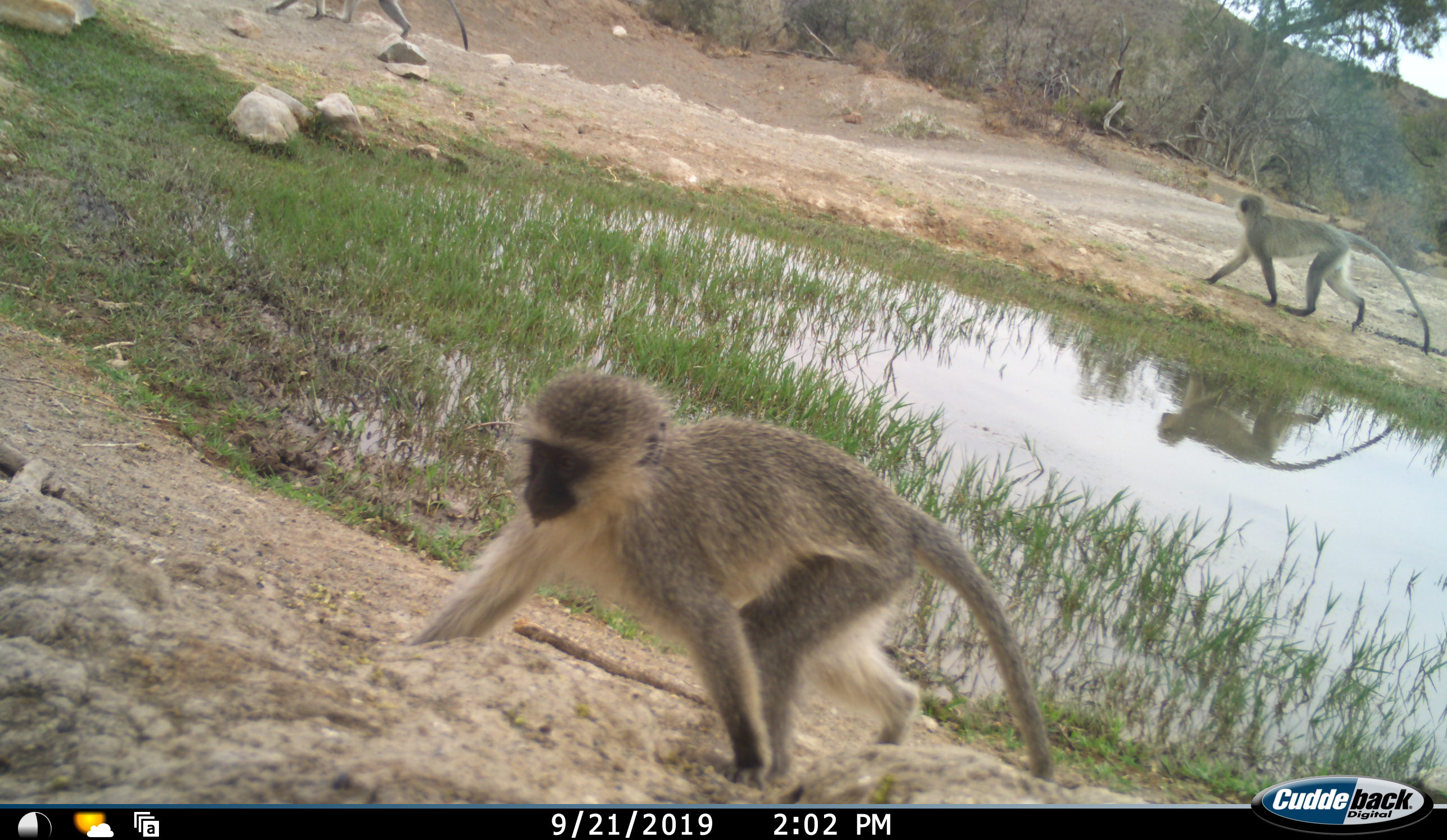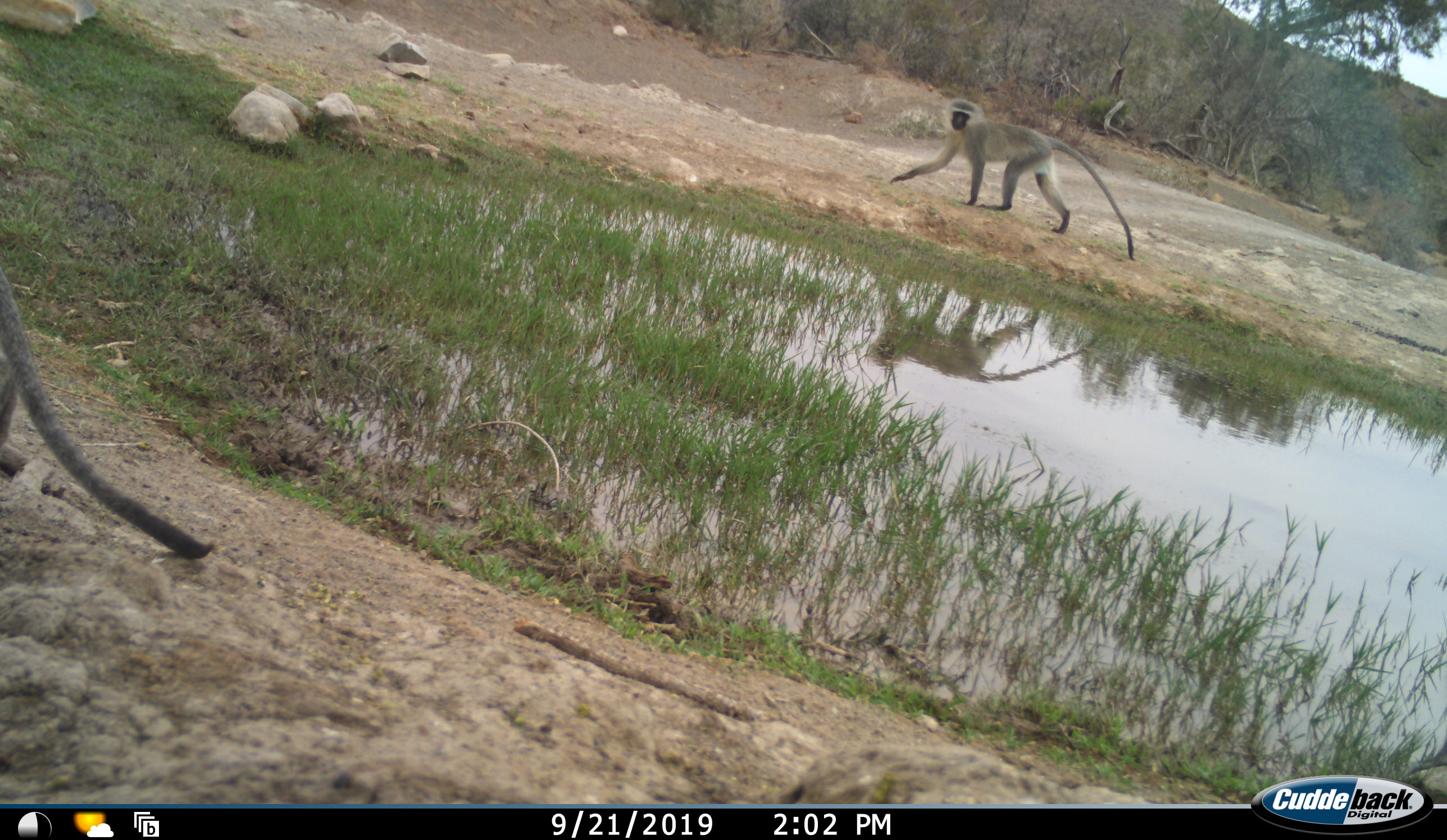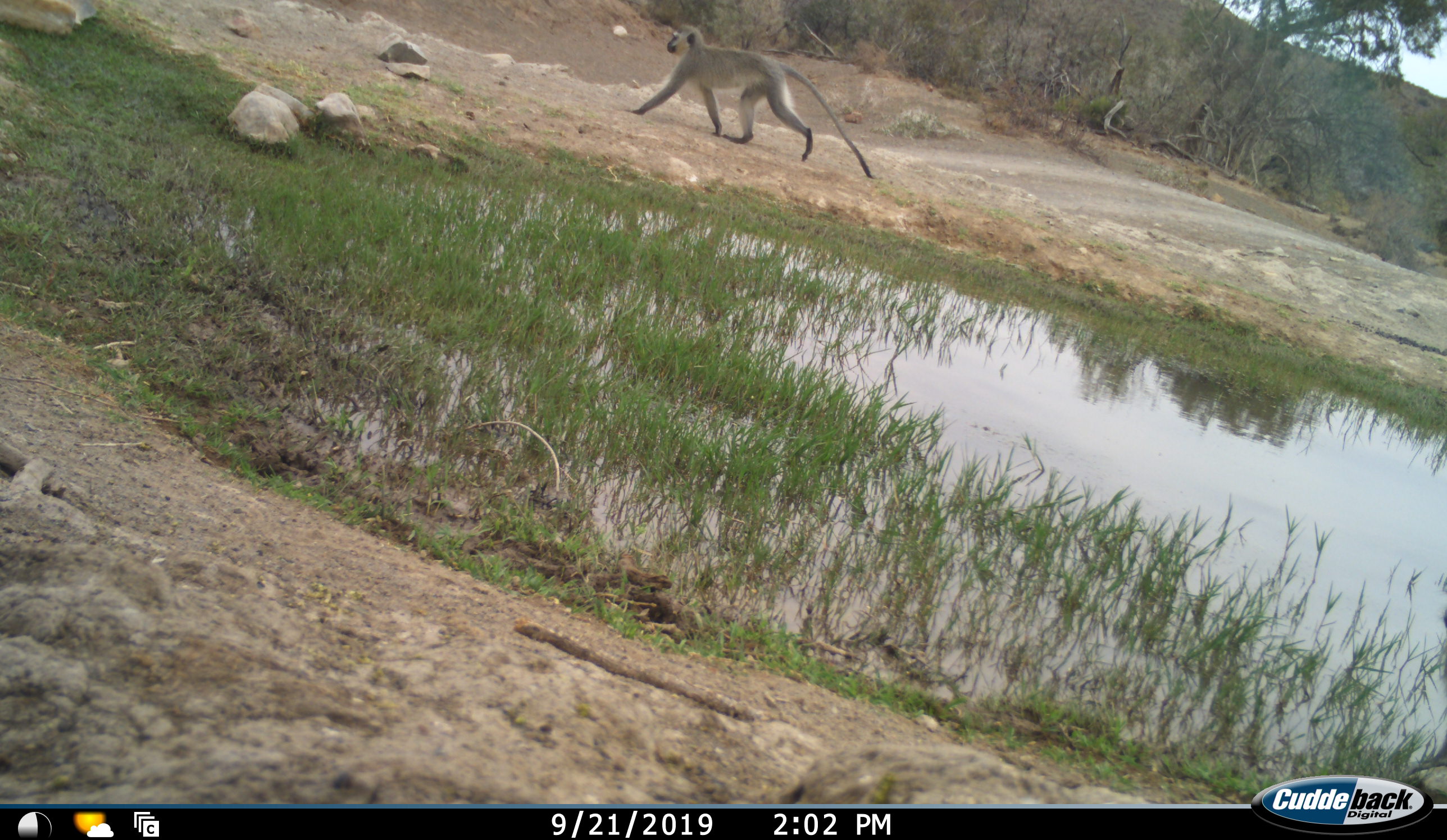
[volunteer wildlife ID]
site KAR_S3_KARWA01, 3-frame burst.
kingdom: Animalia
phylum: Chordata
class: Mammalia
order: Primates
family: Cercopithecidae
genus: Chlorocebus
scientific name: Chlorocebus pygerythrus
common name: vervet monkey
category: monkeyvervet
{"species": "monkeyvervet (vervet monkey) (Chlorocebus pygerythrus)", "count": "3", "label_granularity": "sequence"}